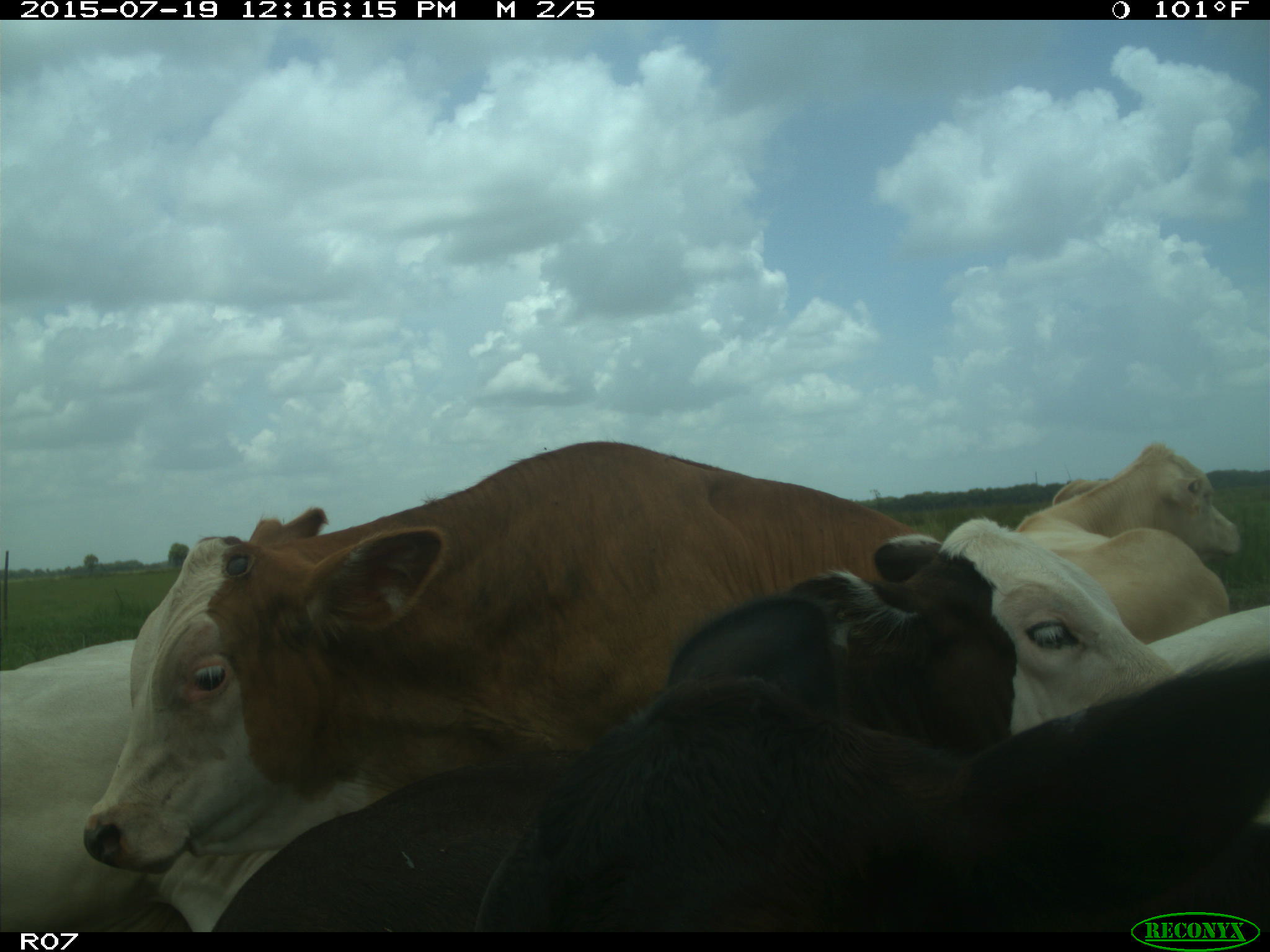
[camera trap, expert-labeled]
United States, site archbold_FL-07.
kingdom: Animalia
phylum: Chordata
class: Mammalia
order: Artiodactyla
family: Bovidae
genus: Bos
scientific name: Bos taurus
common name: domestic cow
Bos taurus (domestic cow).